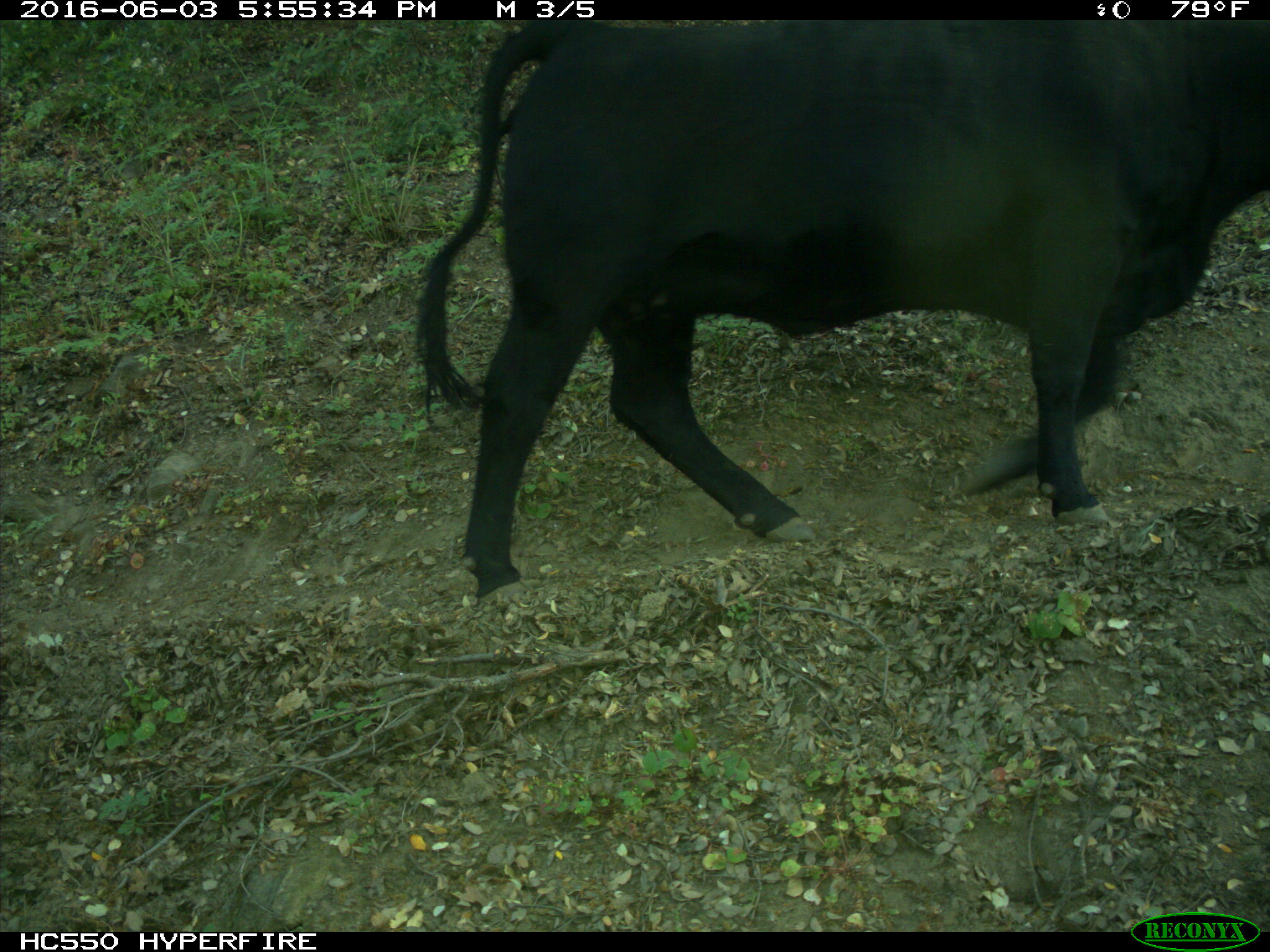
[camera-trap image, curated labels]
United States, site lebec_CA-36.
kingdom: Animalia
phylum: Chordata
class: Mammalia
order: Artiodactyla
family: Bovidae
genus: Bos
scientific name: Bos taurus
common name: domestic cow